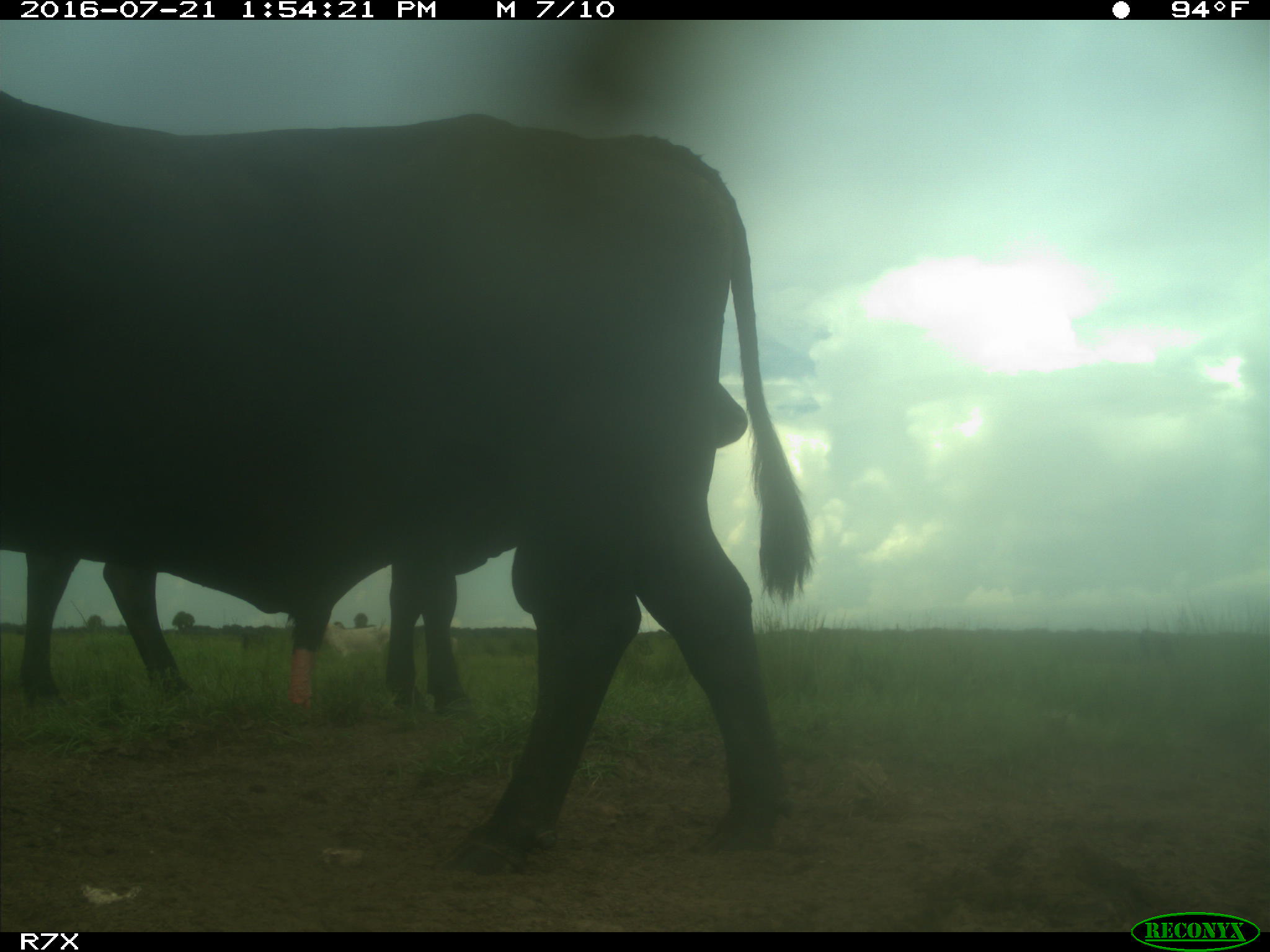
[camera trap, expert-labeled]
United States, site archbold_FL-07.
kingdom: Animalia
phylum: Chordata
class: Mammalia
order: Artiodactyla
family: Bovidae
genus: Bos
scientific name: Bos taurus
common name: domestic cow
Bos taurus (domestic cow).